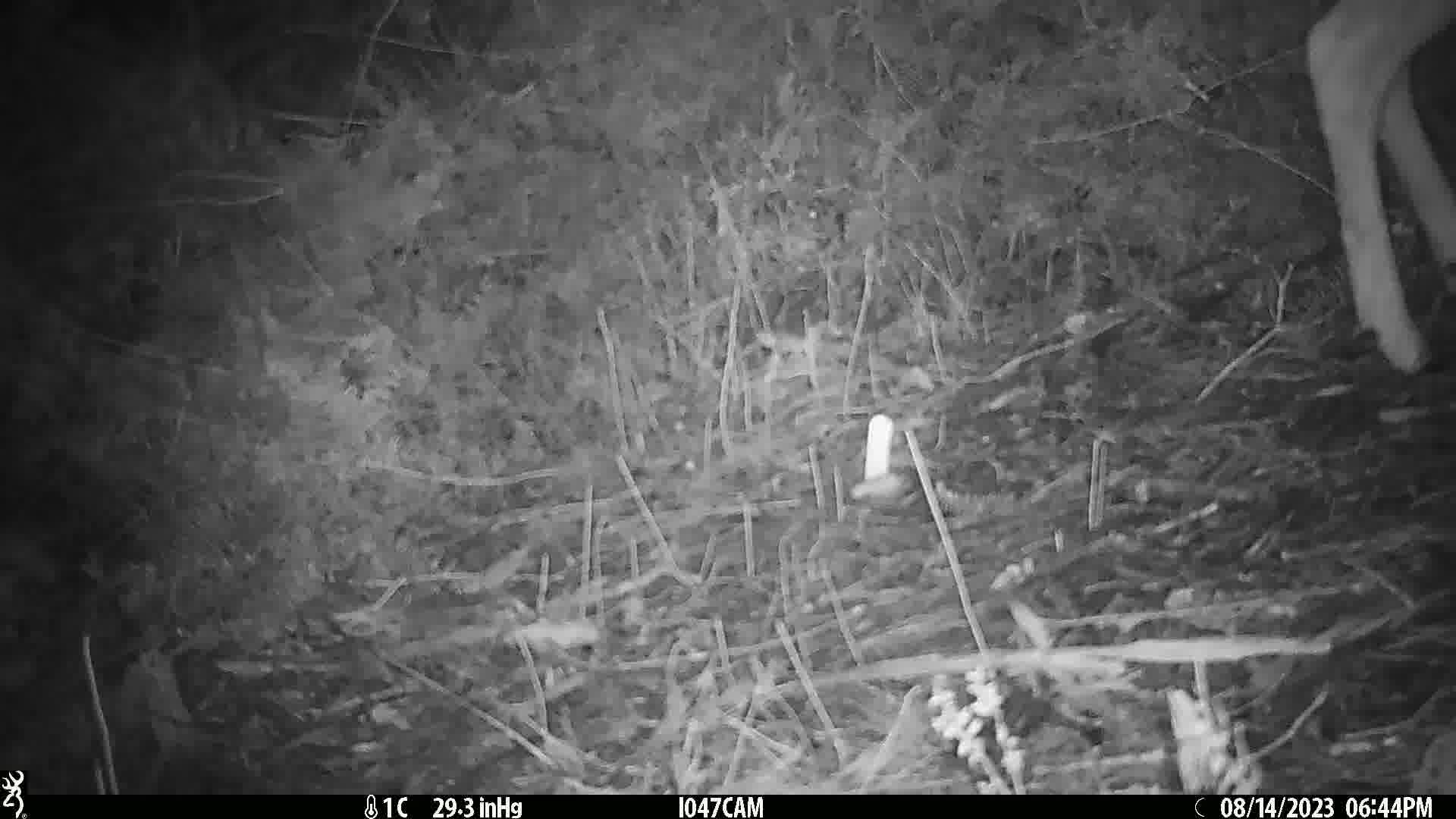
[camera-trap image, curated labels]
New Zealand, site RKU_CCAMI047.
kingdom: Animalia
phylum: Chordata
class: Mammalia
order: Artiodactyla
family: Cervidae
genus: Odocoileus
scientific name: Odocoileus virginianus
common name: white-tailed deer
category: white tailed deer